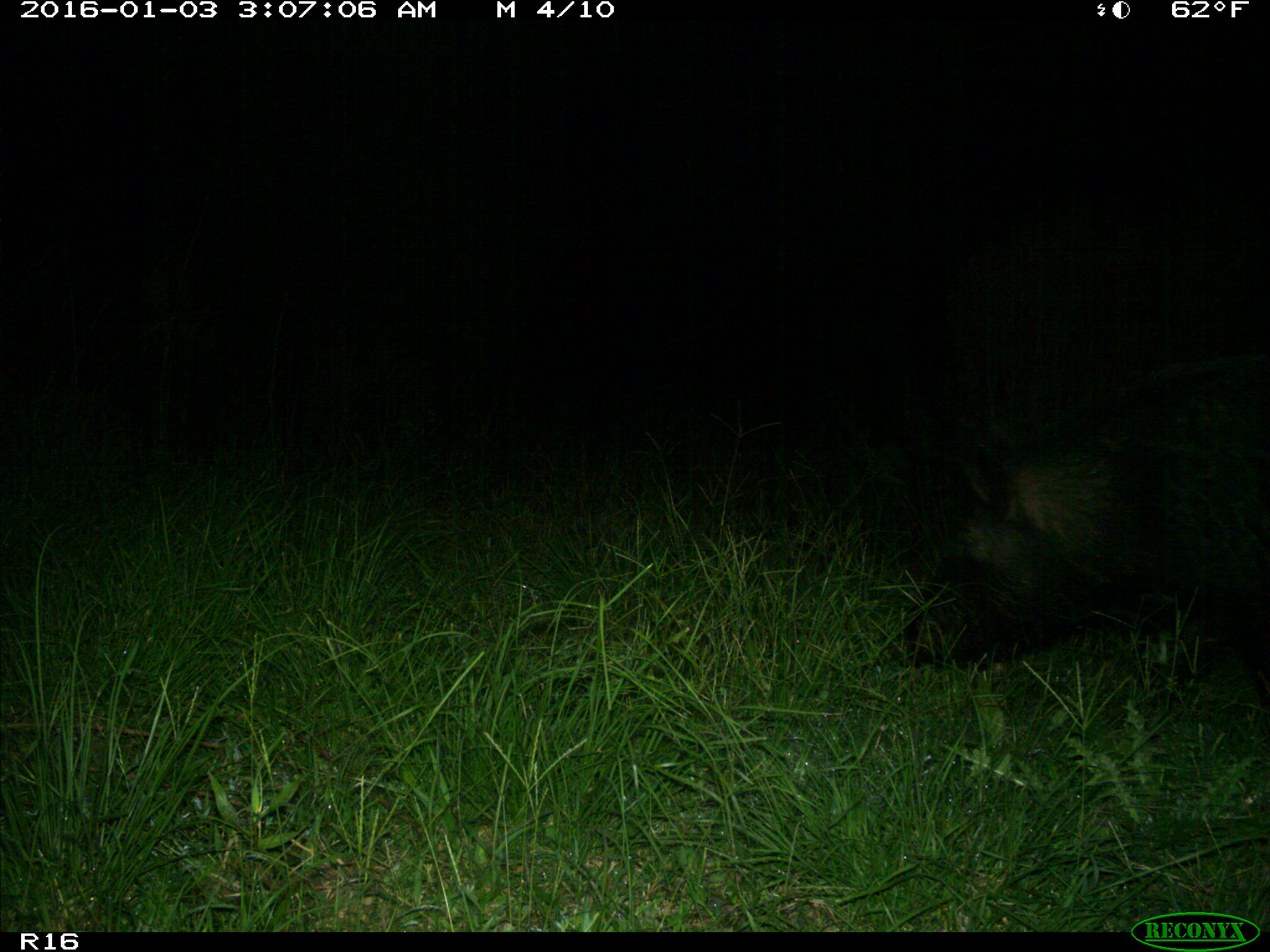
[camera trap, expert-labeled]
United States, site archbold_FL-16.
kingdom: Animalia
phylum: Chordata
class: Mammalia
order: Artiodactyla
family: Suidae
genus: Sus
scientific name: Sus scrofa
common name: wild boar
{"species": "Sus scrofa (wild boar)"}